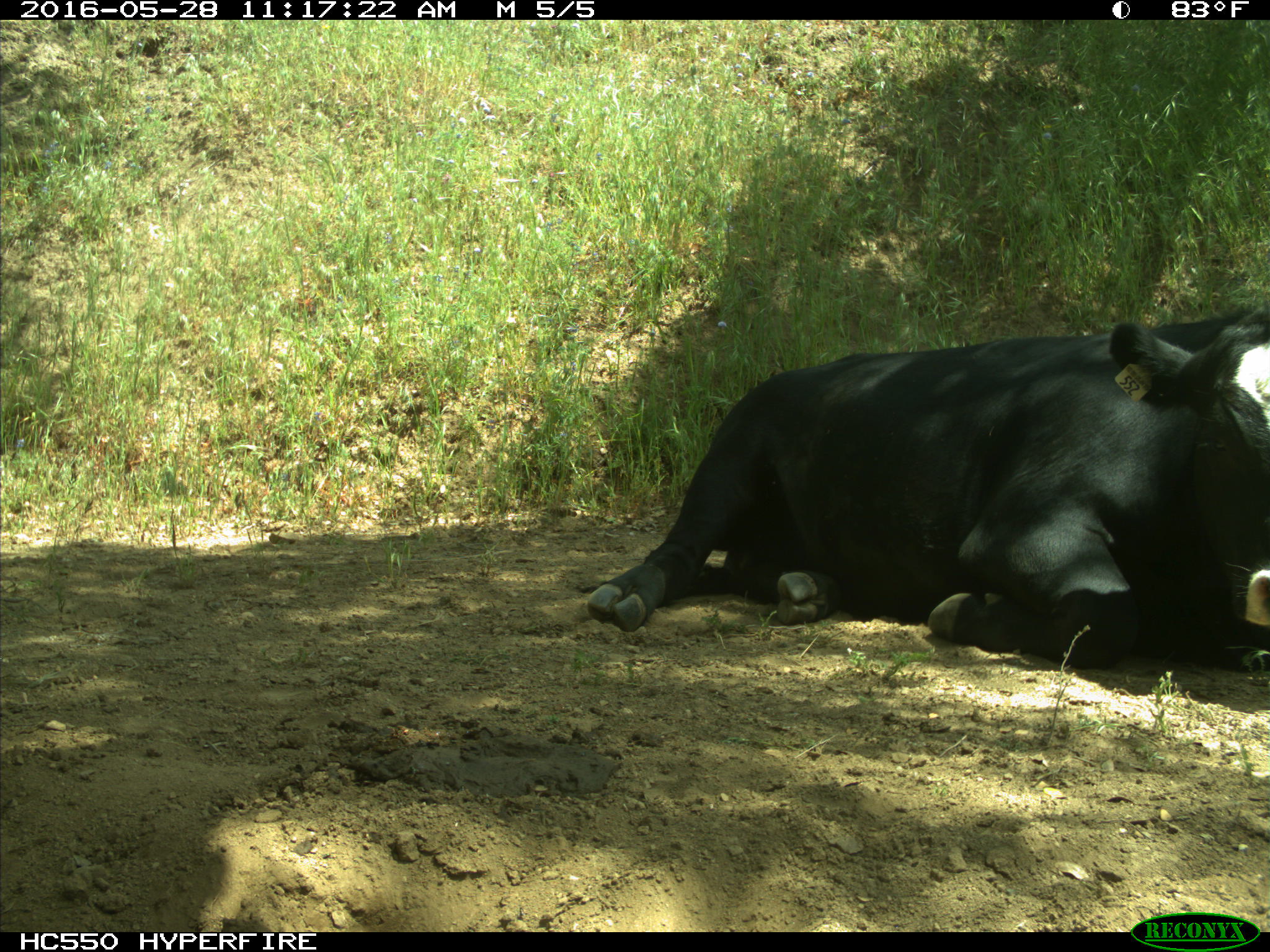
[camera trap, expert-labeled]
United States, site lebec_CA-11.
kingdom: Animalia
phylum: Chordata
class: Mammalia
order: Artiodactyla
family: Bovidae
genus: Bos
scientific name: Bos taurus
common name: domestic cow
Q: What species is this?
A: Bos taurus (domestic cow).